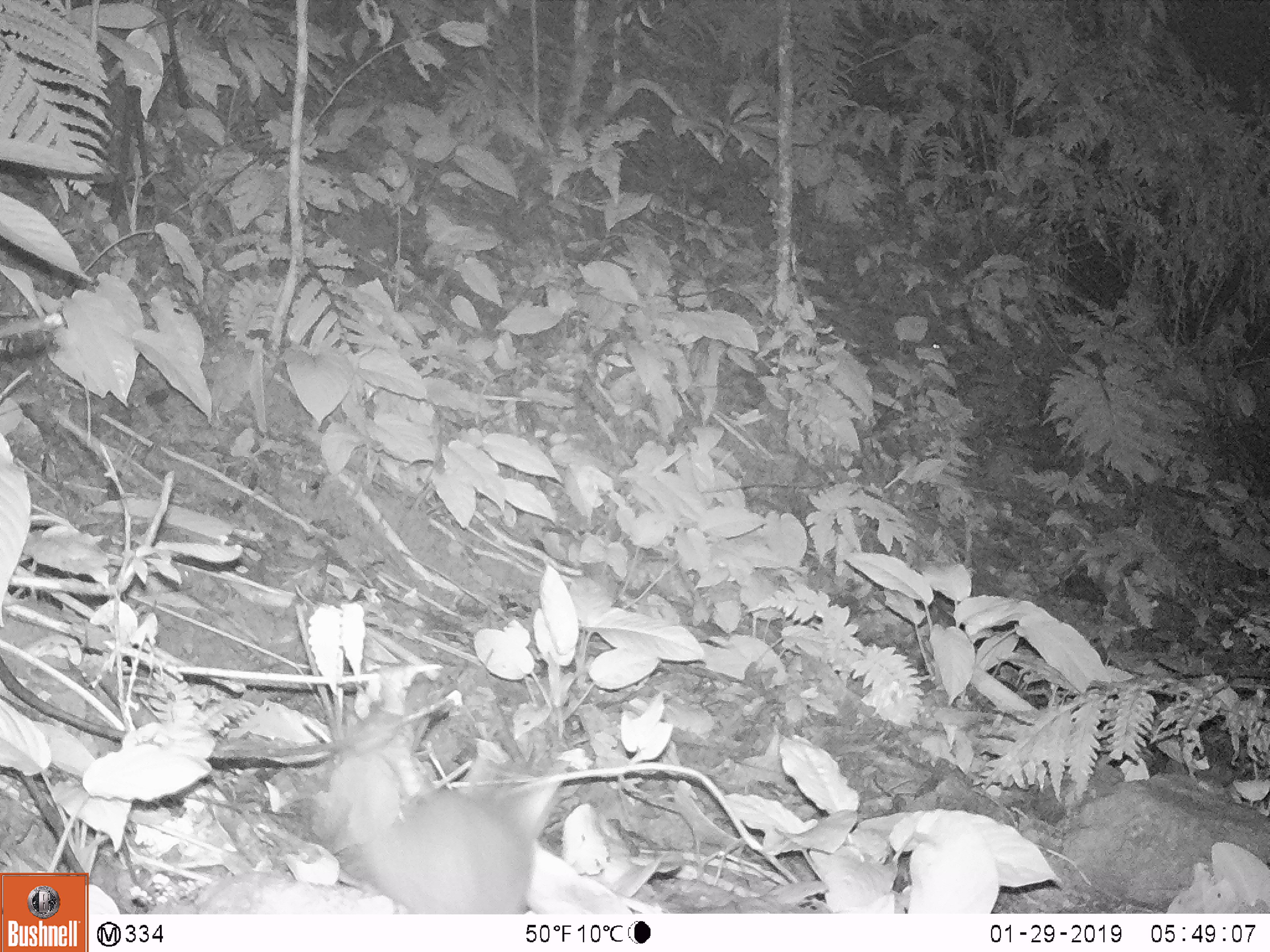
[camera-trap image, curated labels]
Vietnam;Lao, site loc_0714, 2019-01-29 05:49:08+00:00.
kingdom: Animalia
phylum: Chordata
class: Mammalia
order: Carnivora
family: Mustelidae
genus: Melogale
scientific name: Melogale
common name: ferret badger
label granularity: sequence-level